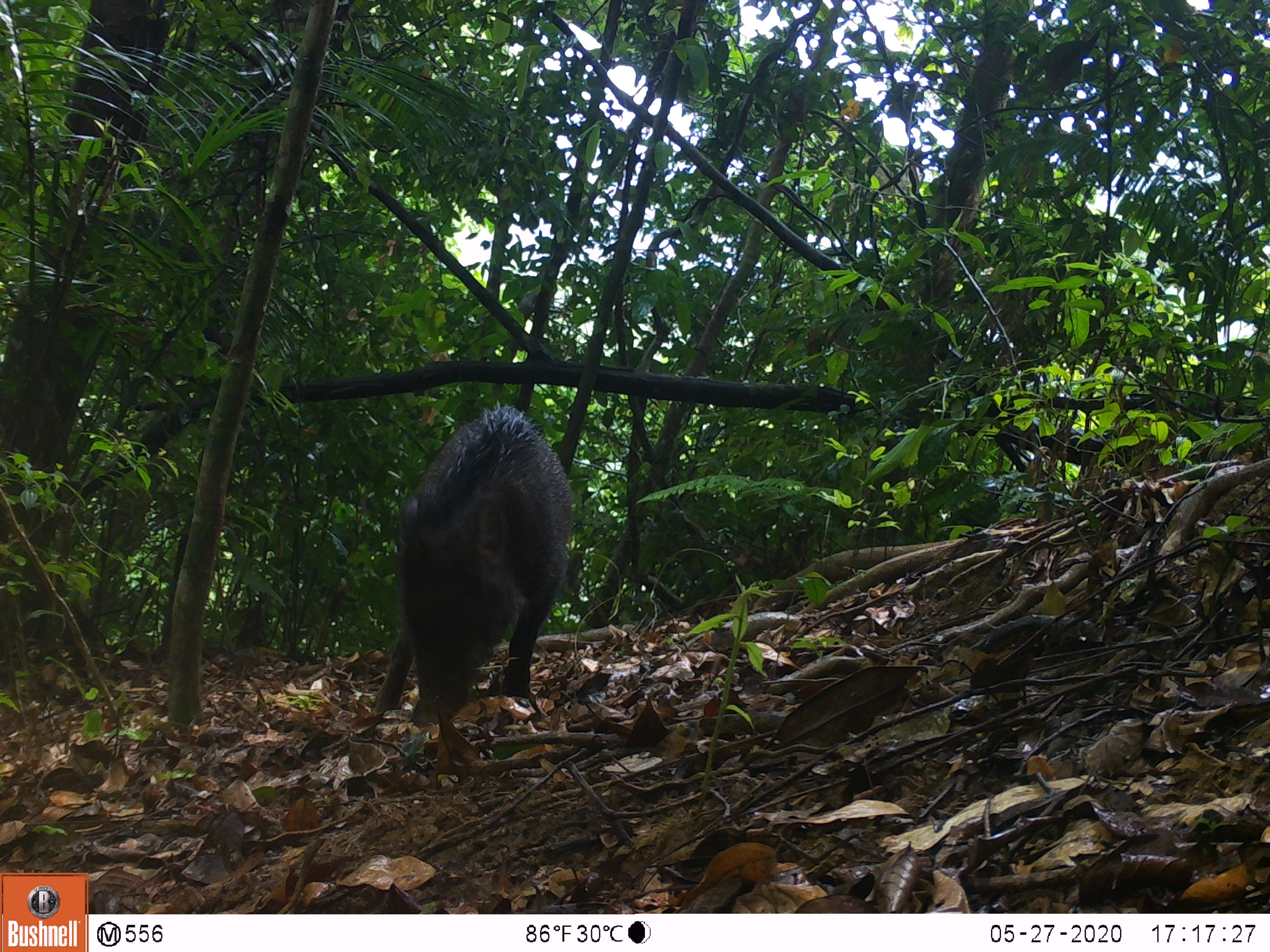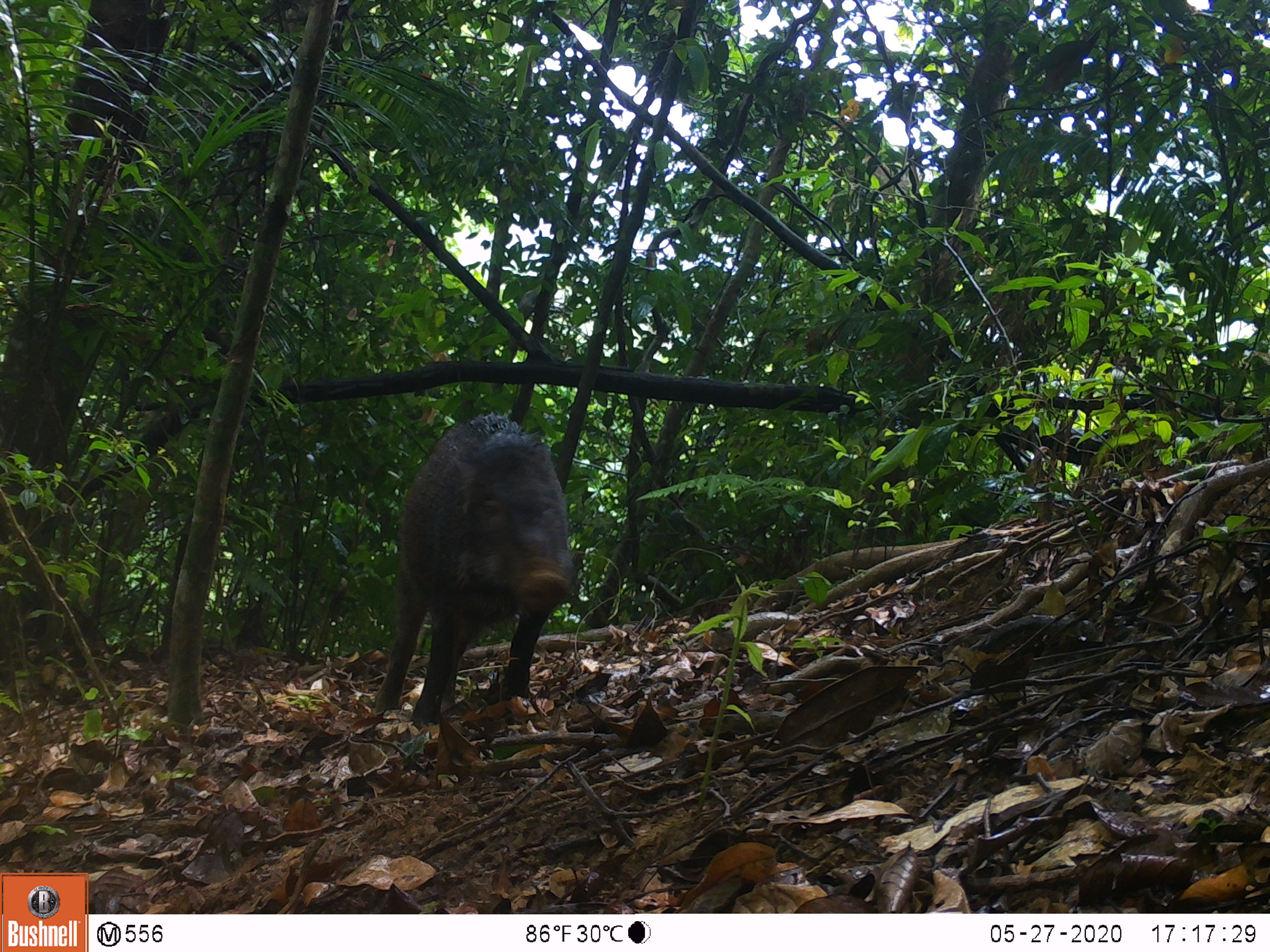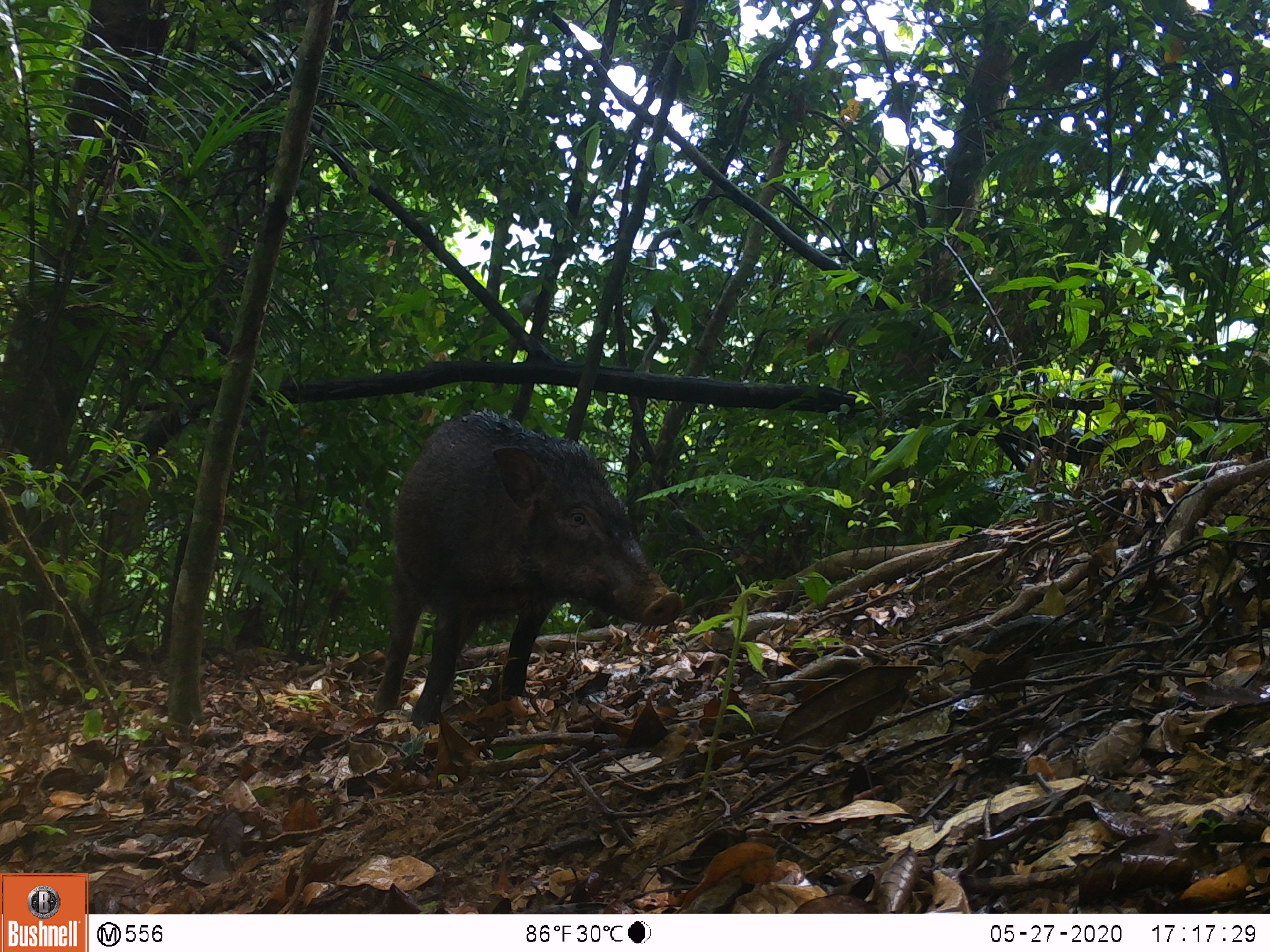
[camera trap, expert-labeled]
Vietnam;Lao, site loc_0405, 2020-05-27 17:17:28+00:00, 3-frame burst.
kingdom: Animalia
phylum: Chordata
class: Mammalia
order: Artiodactyla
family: Suidae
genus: Sus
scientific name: Sus scrofa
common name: eurasian wild pig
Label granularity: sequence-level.